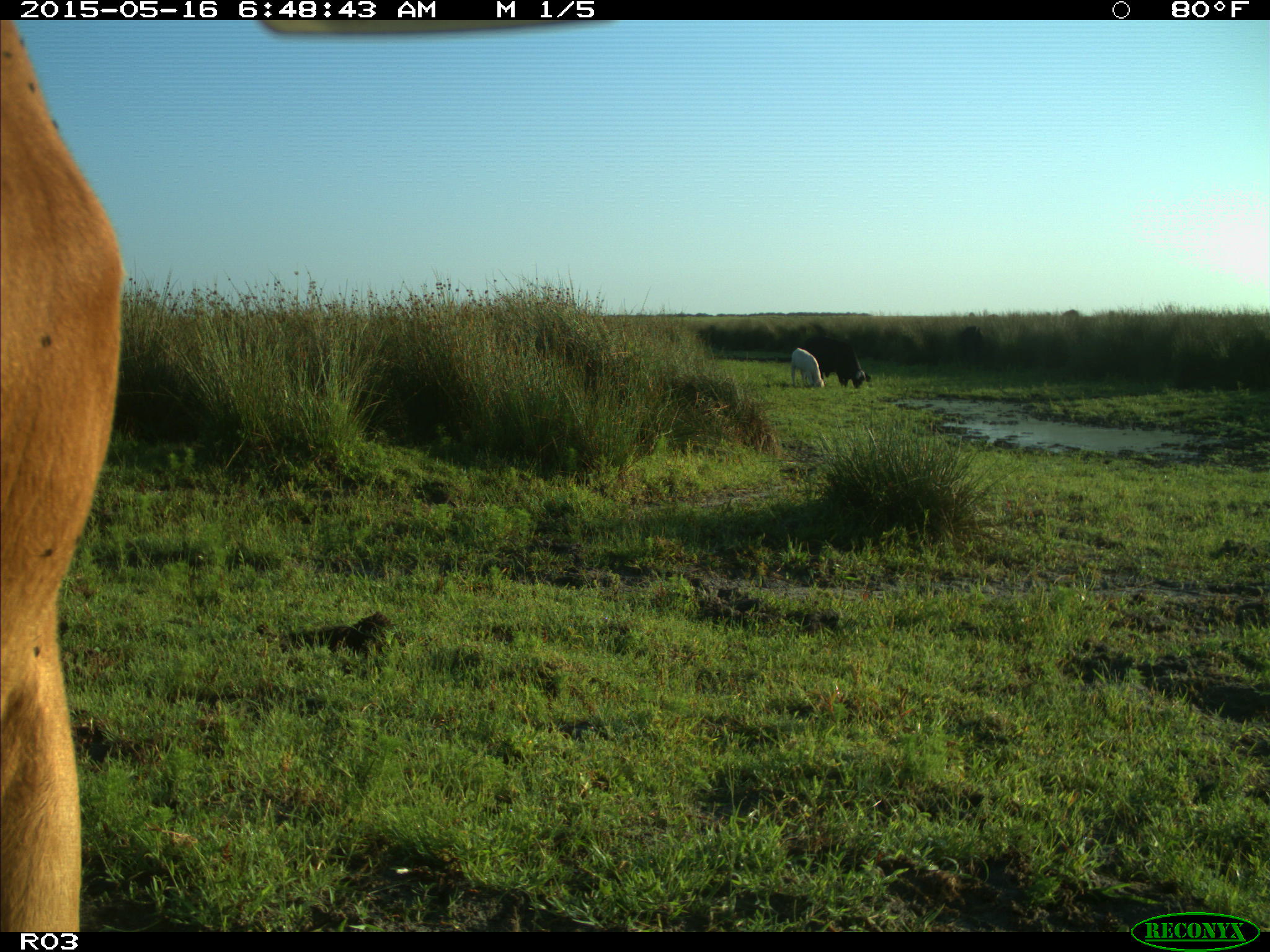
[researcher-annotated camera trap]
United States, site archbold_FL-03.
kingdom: Animalia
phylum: Chordata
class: Mammalia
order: Artiodactyla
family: Bovidae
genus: Bos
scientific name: Bos taurus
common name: domestic cow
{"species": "Bos taurus (domestic cow)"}